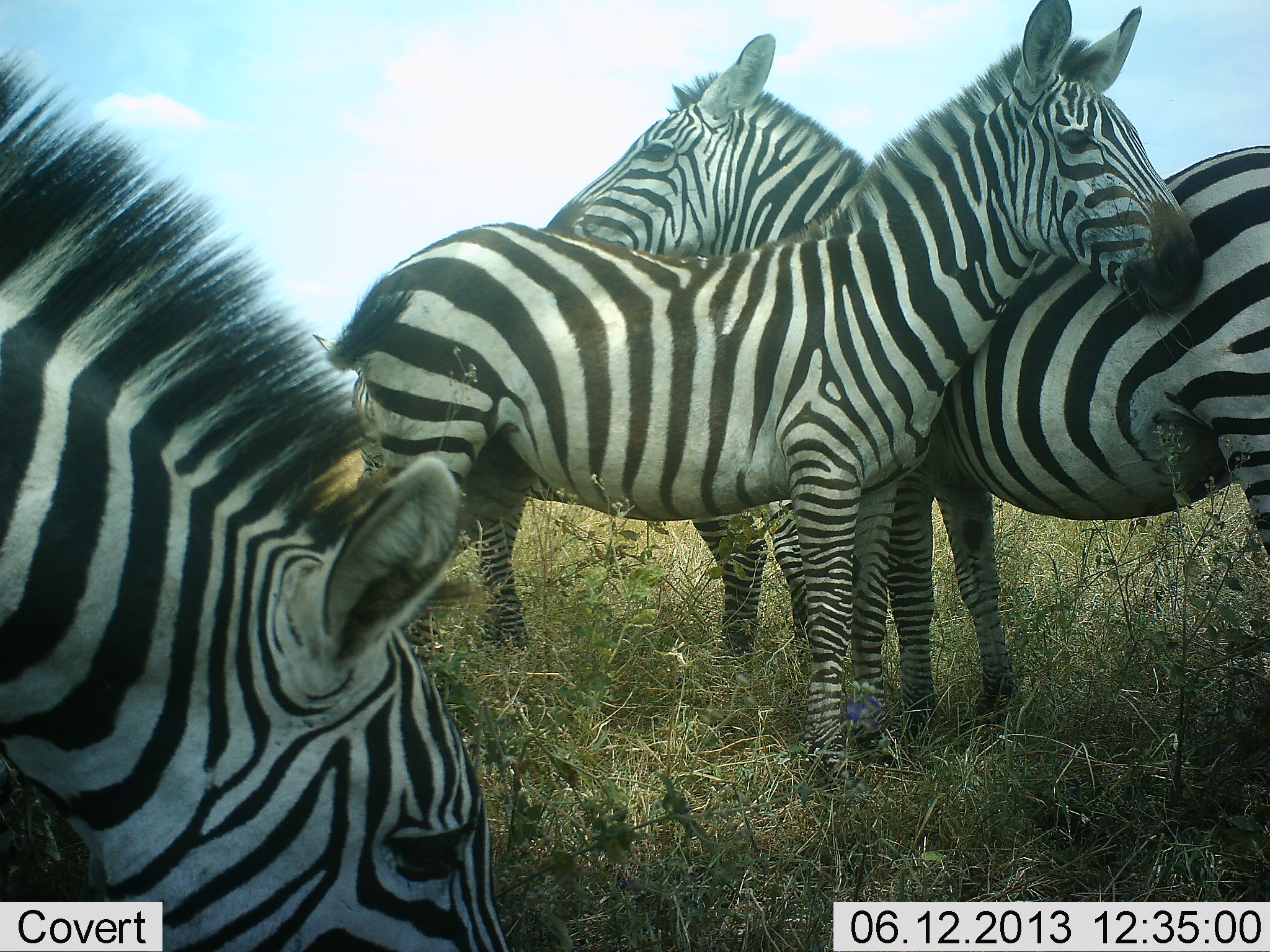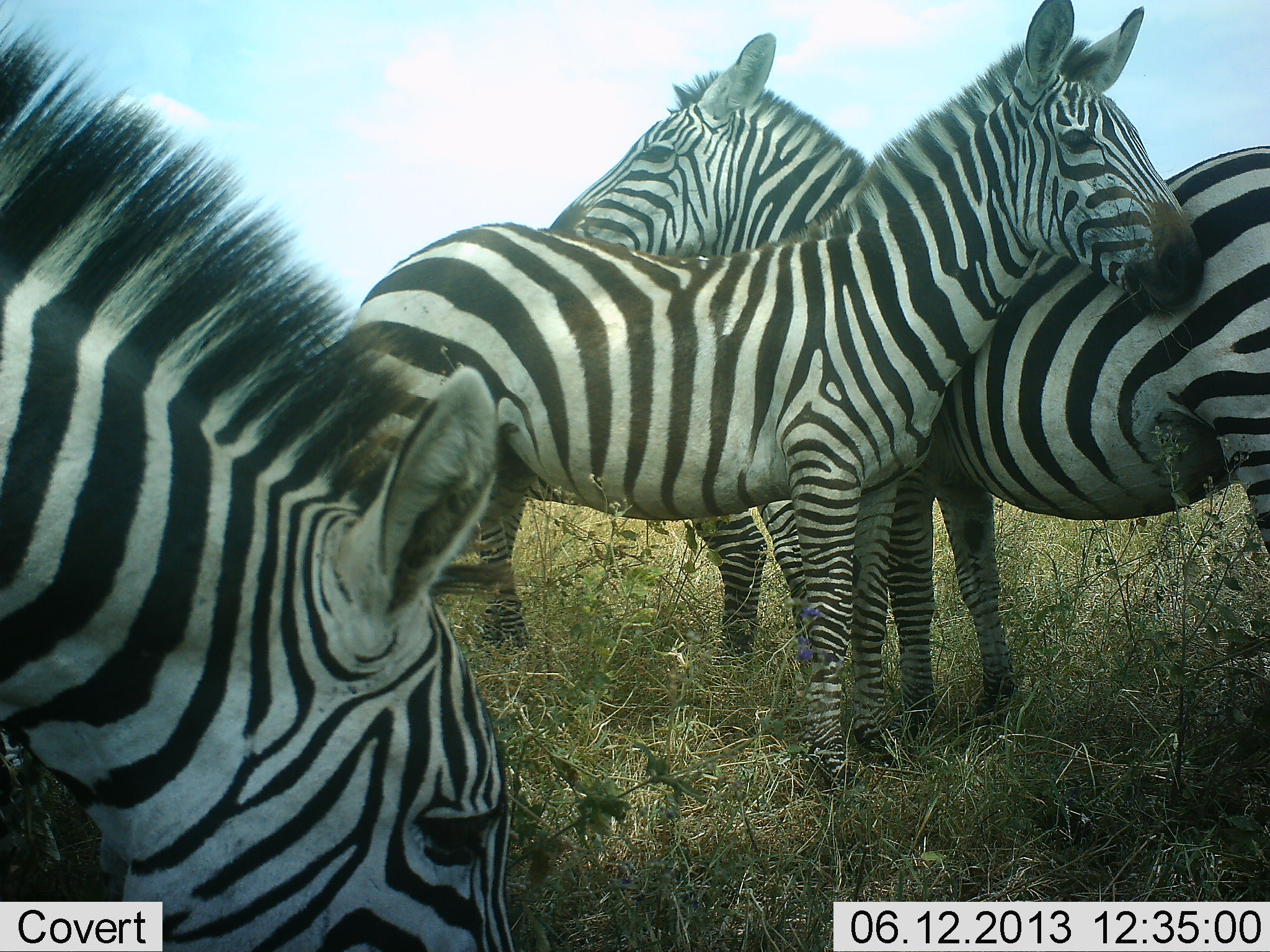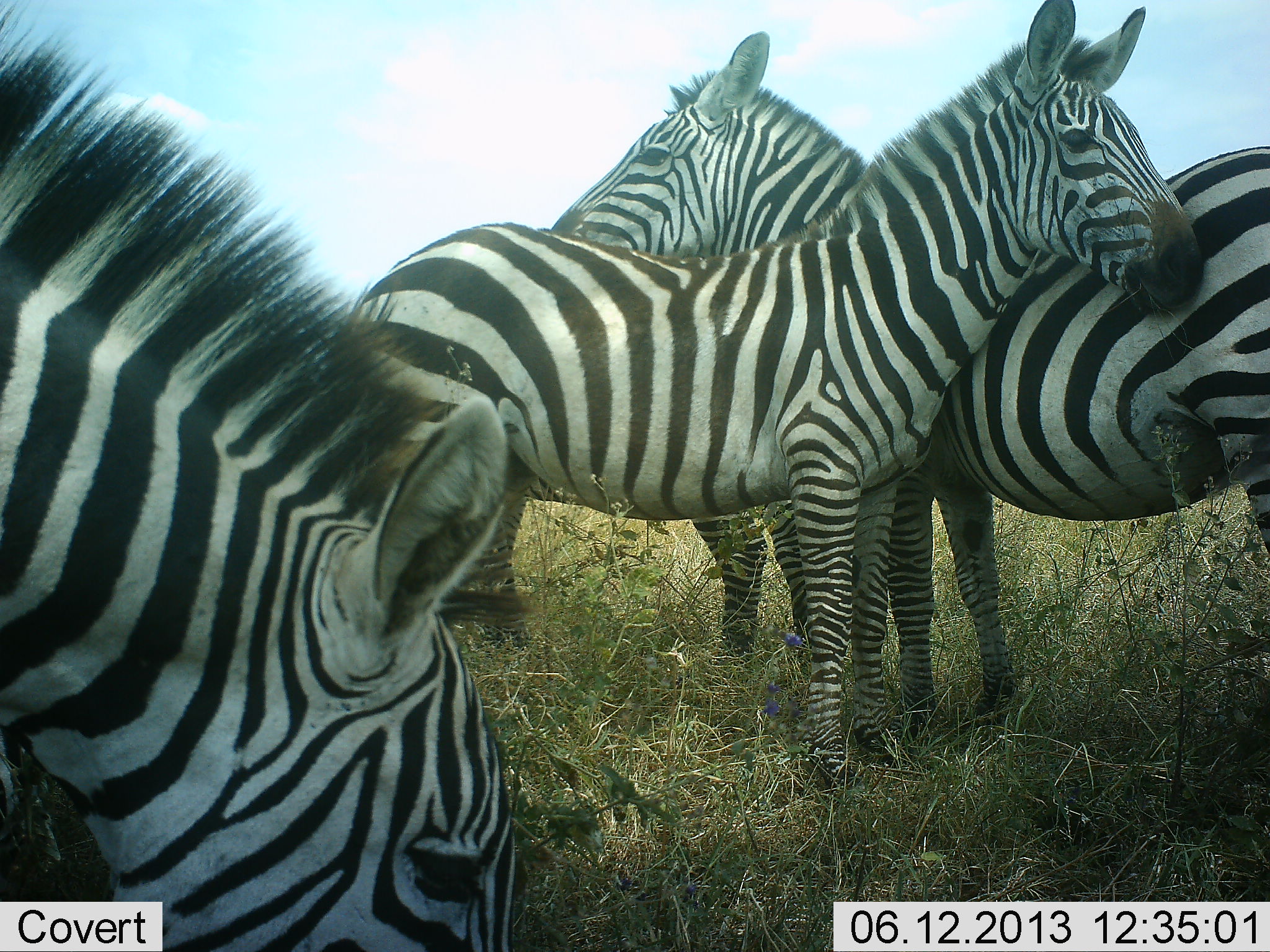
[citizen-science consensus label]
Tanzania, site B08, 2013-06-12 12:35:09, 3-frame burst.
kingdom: Animalia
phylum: Chordata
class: Mammalia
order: Perissodactyla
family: Equidae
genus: Equus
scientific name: Equus quagga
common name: plains zebra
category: zebra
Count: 4.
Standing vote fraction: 90%.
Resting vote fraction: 0%.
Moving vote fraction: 10%.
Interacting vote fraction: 60%.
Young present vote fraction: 10%.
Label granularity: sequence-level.